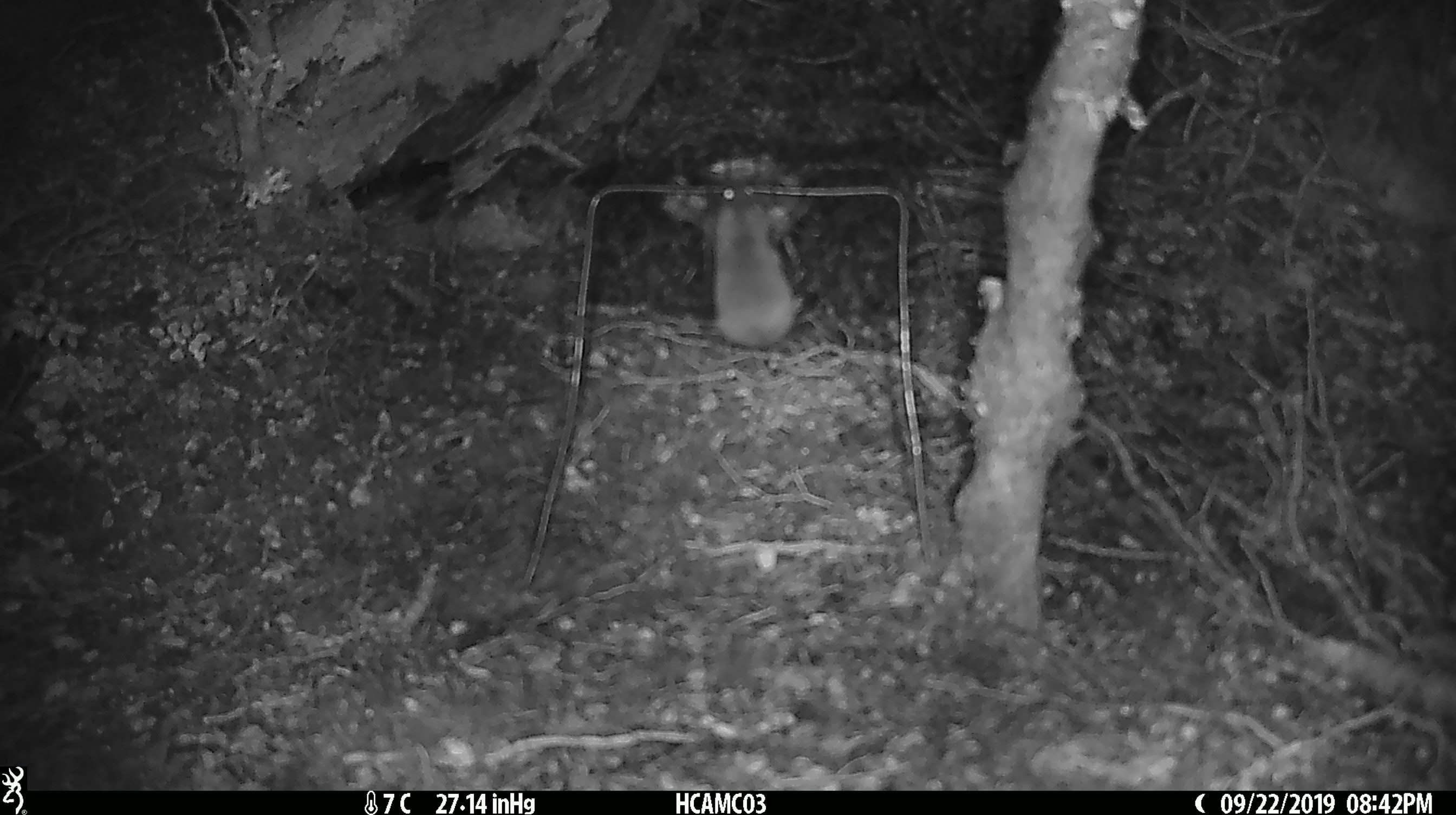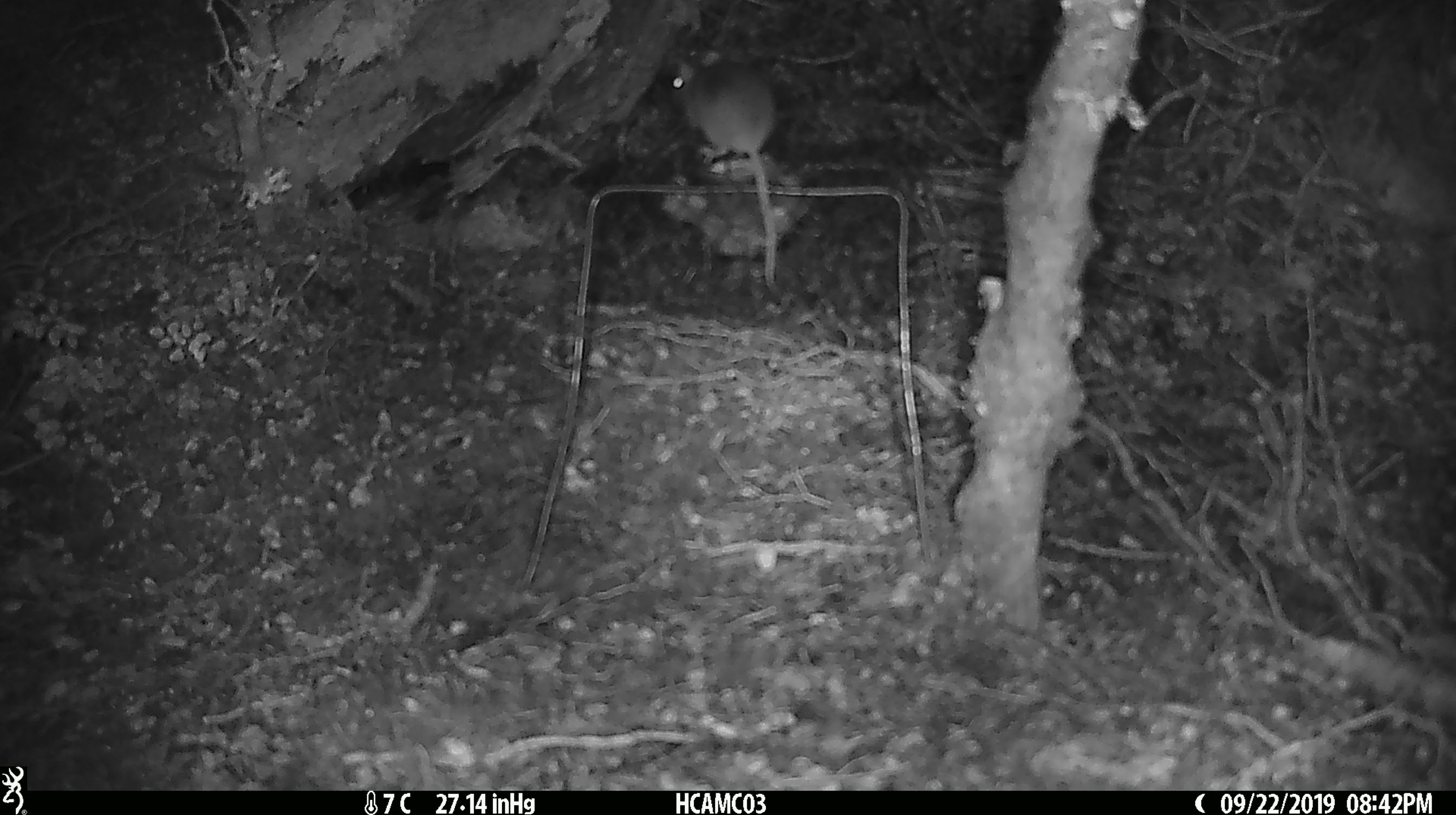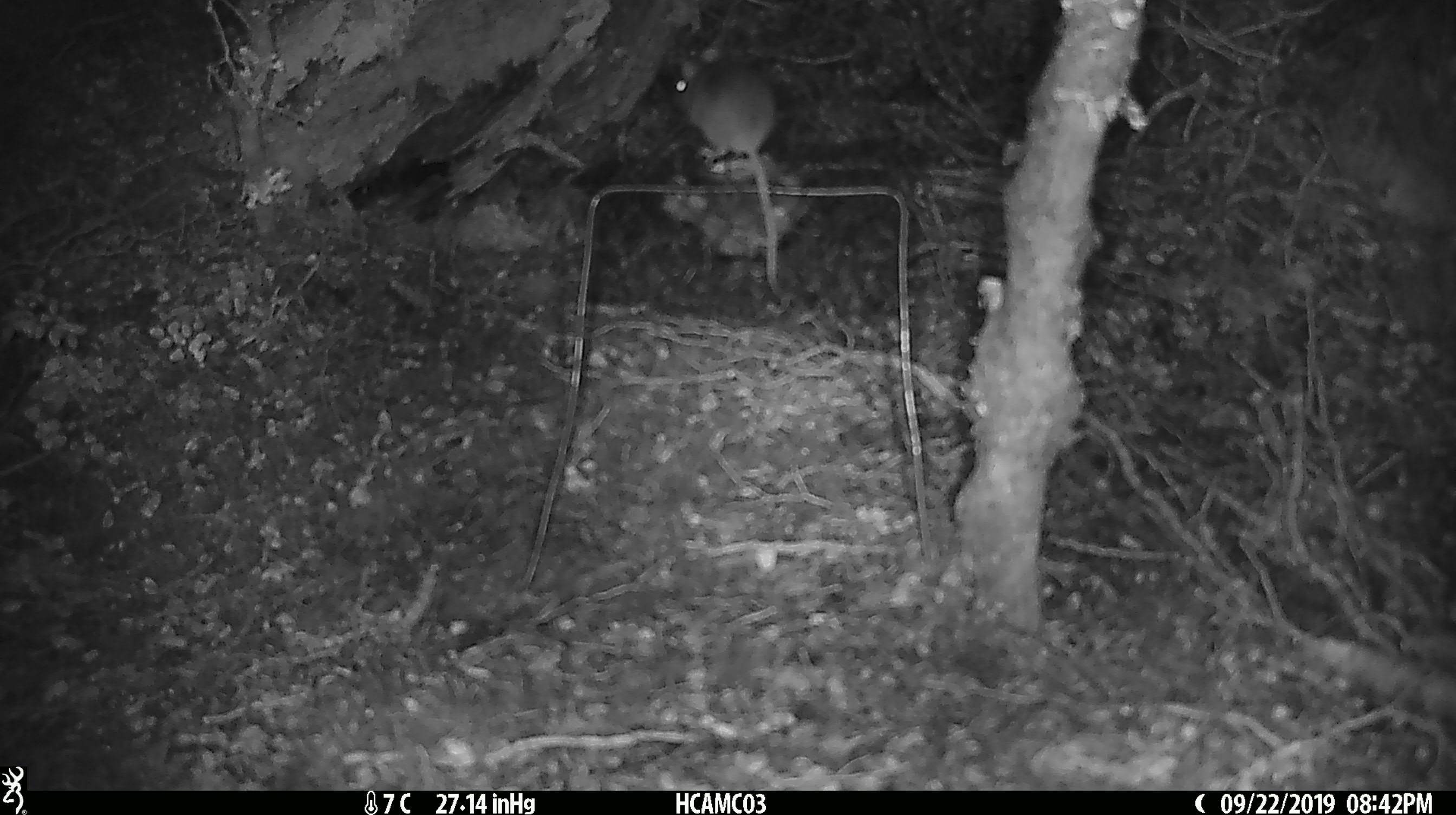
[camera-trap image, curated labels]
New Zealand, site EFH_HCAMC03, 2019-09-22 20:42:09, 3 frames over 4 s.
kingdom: Animalia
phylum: Chordata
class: Mammalia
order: Rodentia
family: Muridae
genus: Mus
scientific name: Mus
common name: mouse